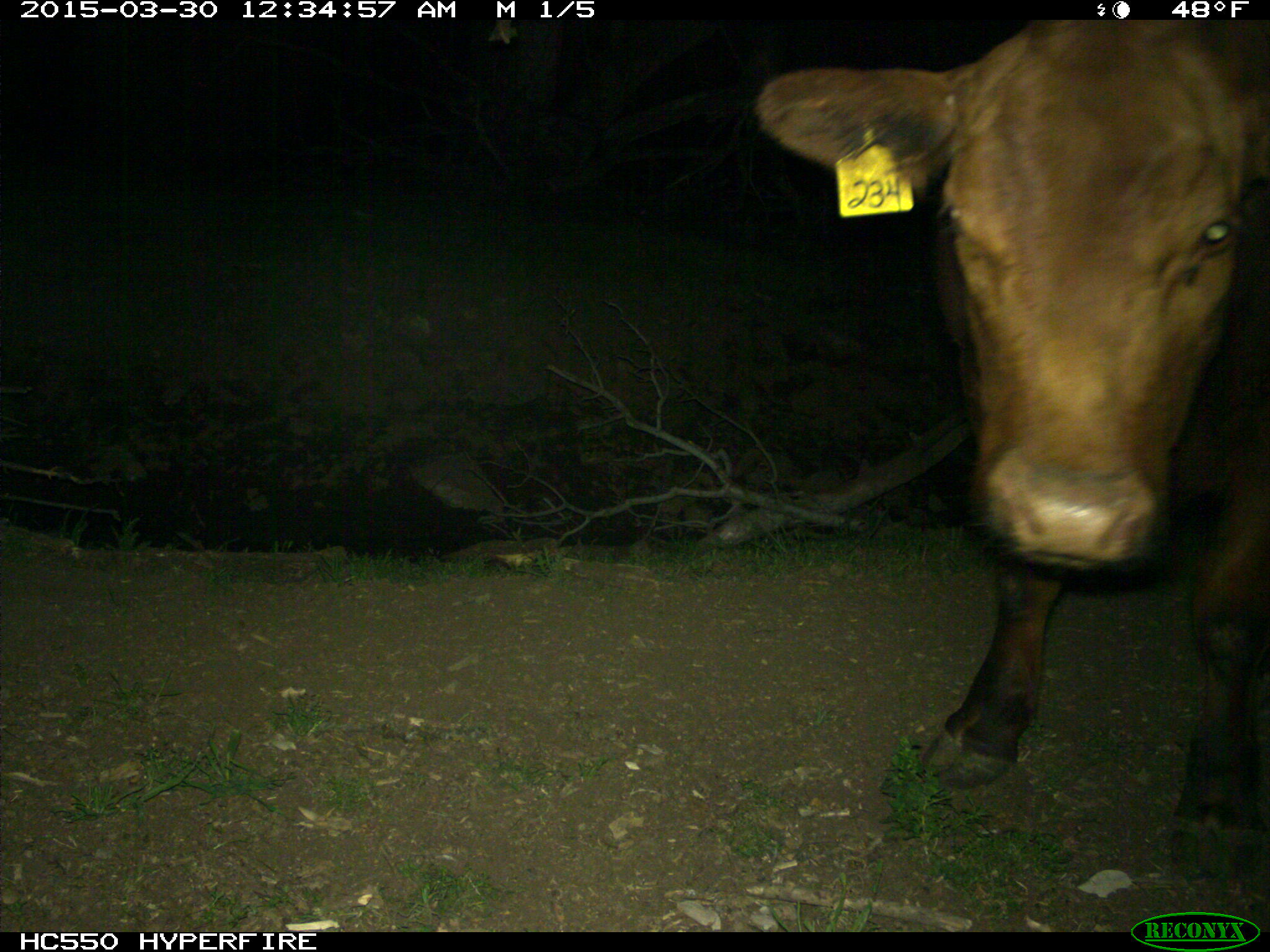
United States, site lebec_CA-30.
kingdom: Animalia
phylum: Chordata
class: Mammalia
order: Artiodactyla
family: Bovidae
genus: Bos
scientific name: Bos taurus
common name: domestic cow